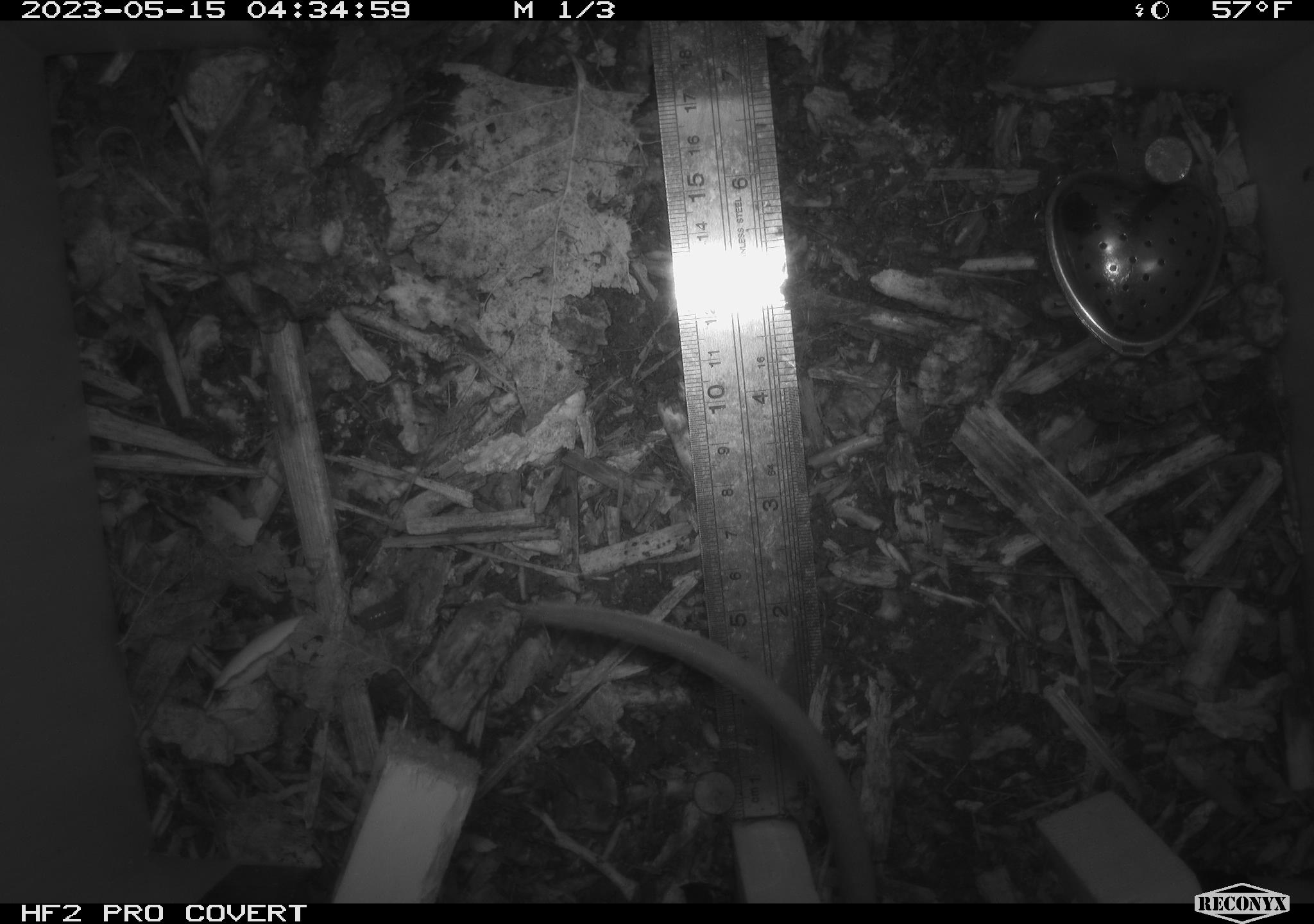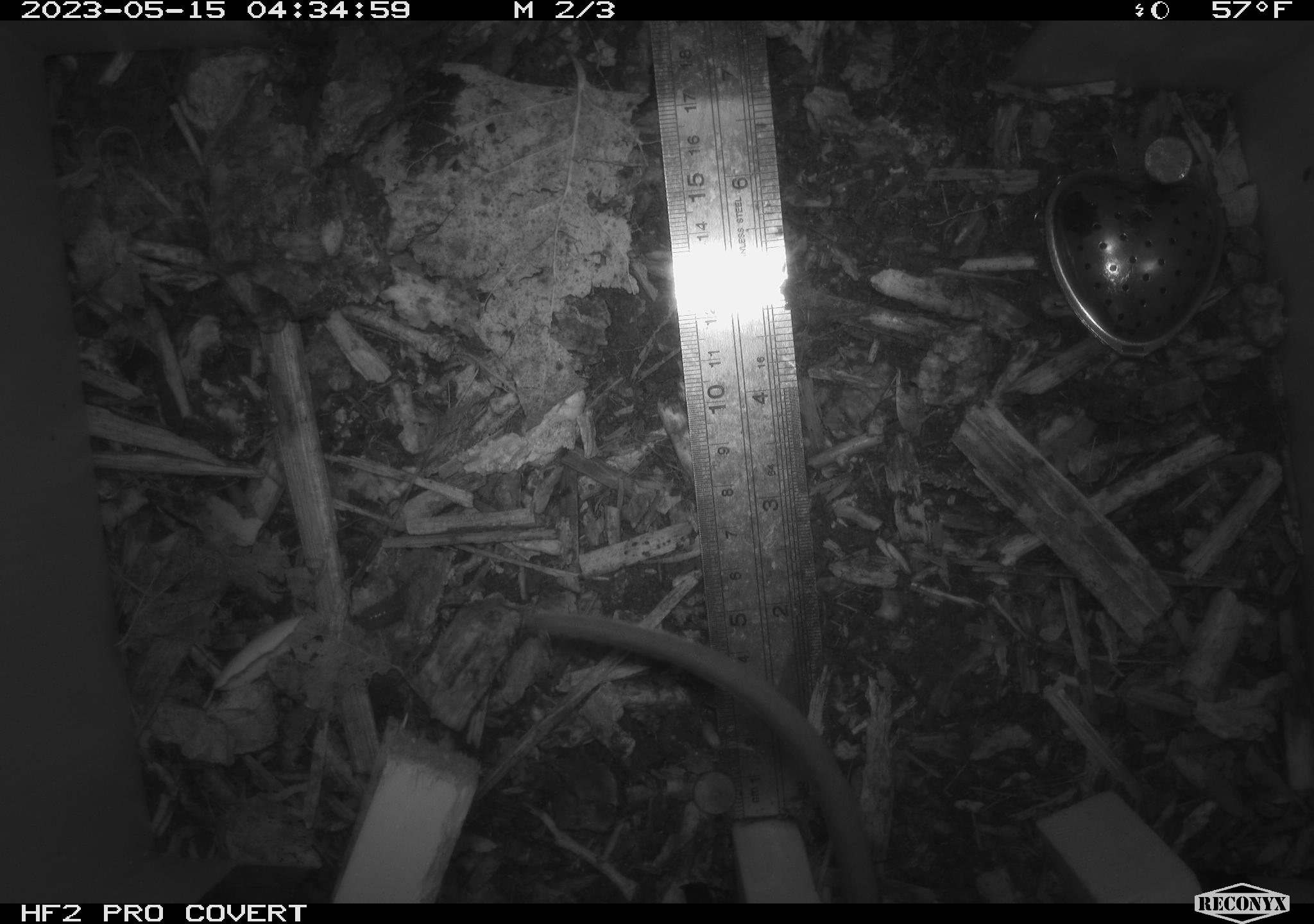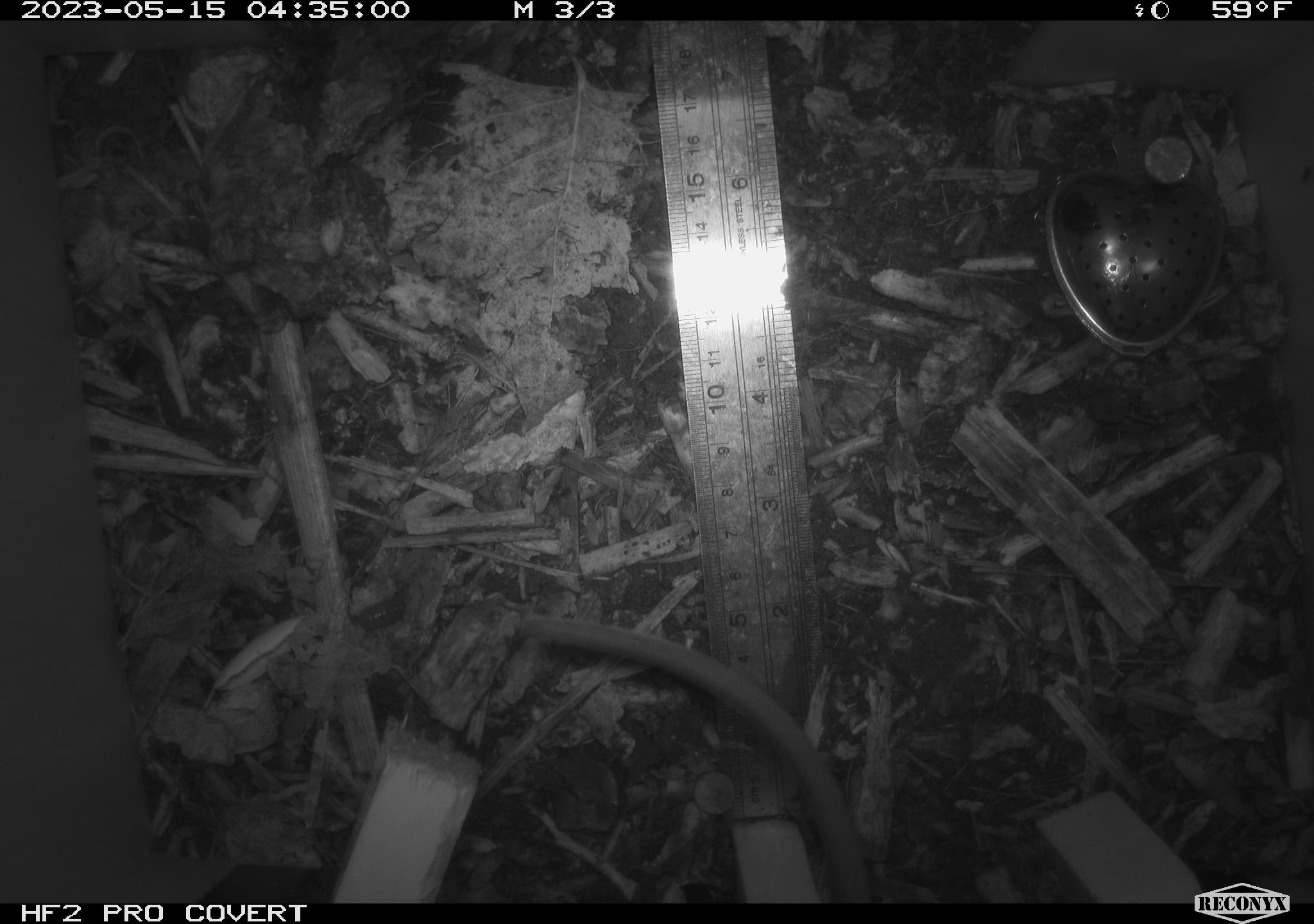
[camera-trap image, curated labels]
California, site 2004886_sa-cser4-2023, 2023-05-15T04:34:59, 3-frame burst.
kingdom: Animalia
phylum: Chordata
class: Mammalia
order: Rodentia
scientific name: Rodentia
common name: mouse species